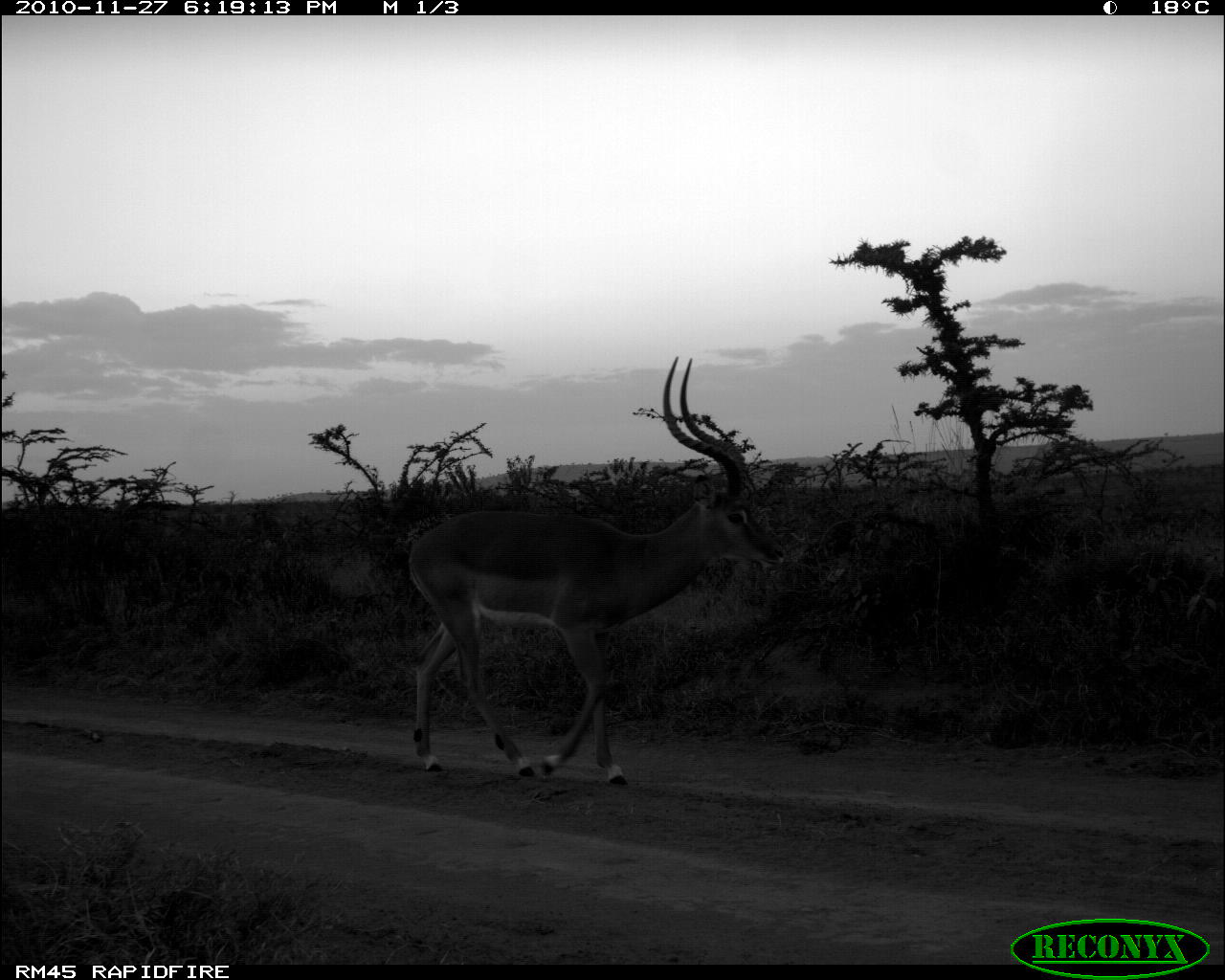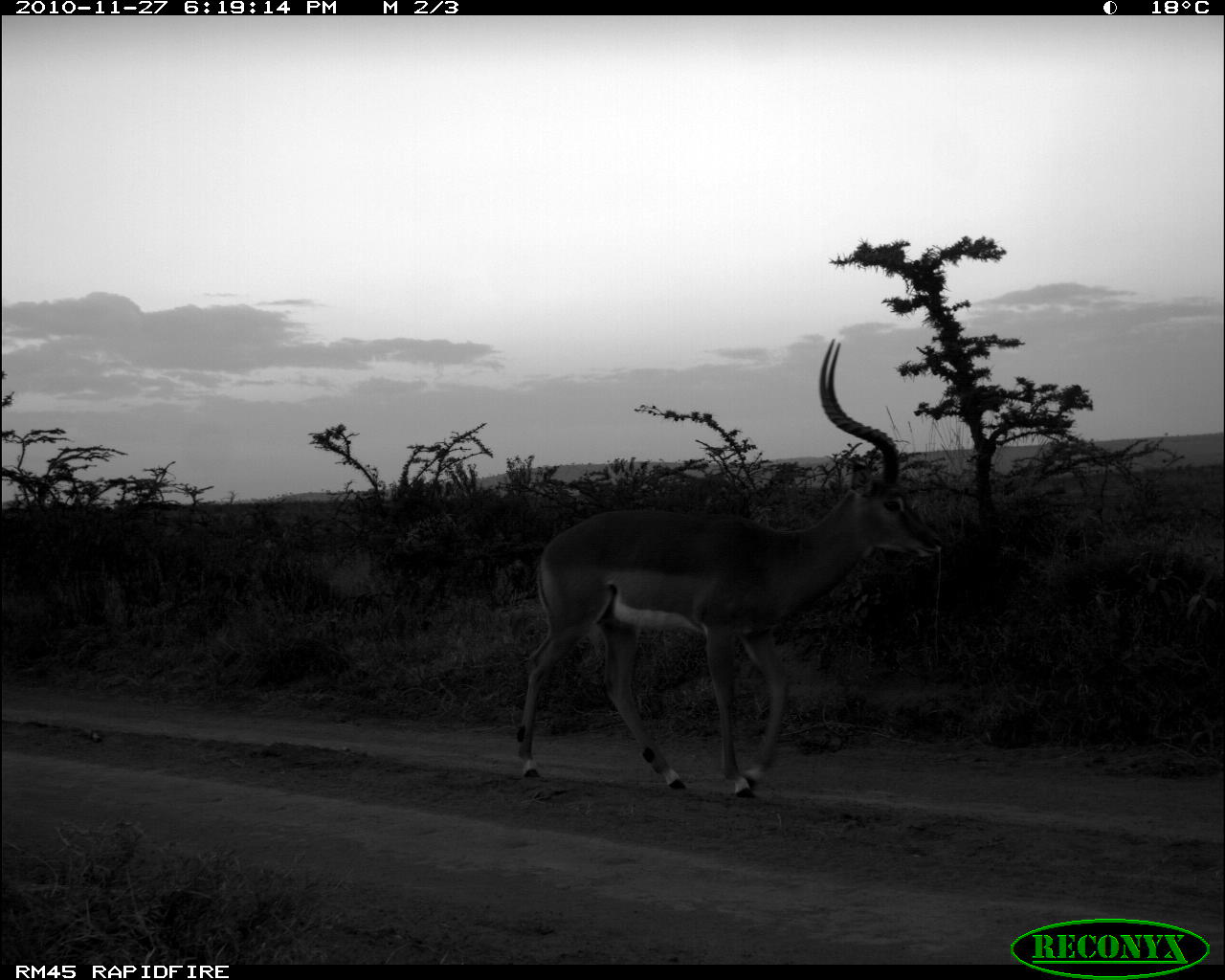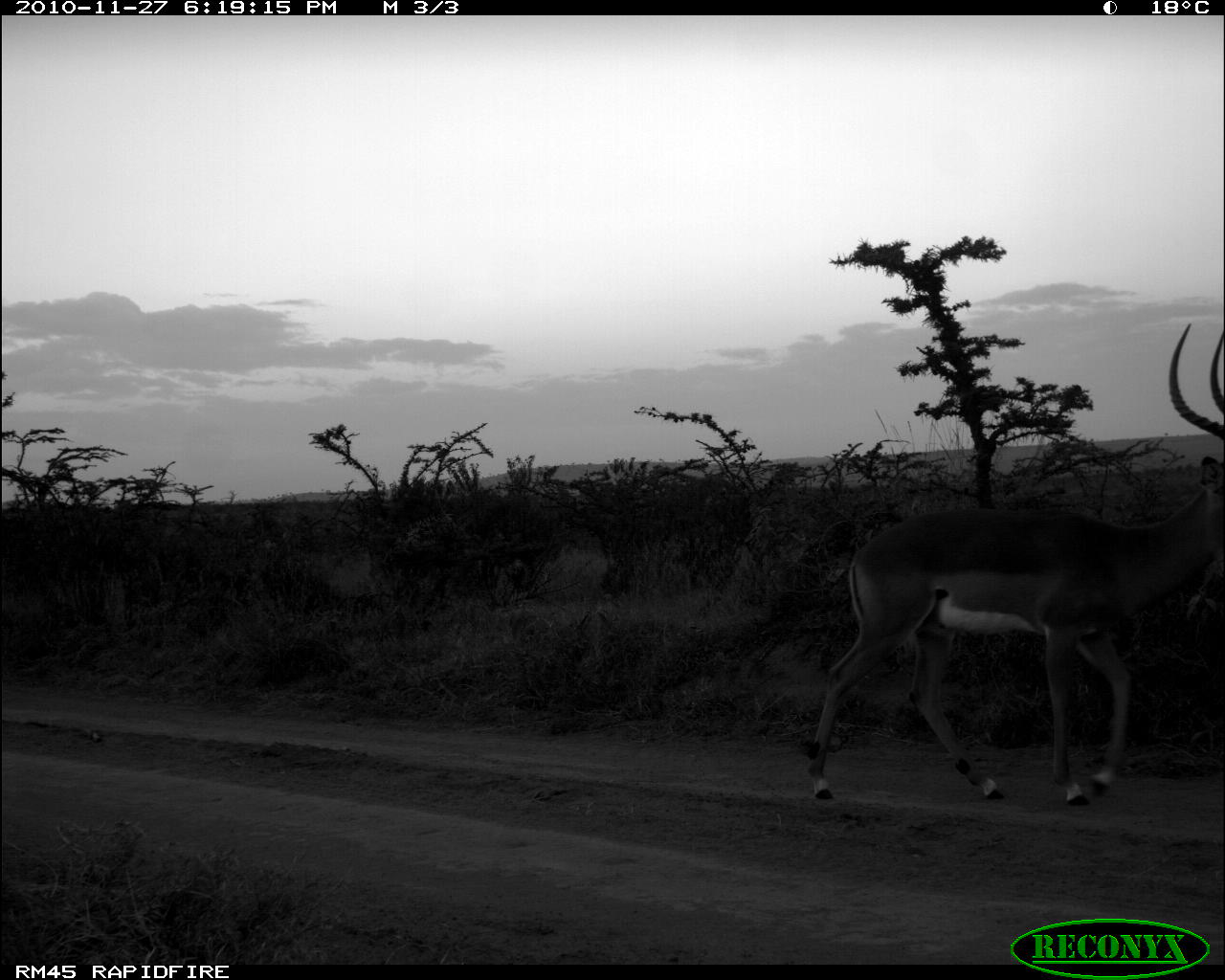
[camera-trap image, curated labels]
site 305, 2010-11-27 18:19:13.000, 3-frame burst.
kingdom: Animalia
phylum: Chordata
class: Mammalia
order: Artiodactyla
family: Bovidae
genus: Aepyceros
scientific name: Aepyceros melampus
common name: impala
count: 1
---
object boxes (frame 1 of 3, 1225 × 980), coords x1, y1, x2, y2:
aepyceros melampus: 405, 349, 789, 789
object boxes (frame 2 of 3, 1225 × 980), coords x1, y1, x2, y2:
aepyceros melampus: 507, 338, 948, 805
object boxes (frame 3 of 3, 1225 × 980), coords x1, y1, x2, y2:
aepyceros melampus: 800, 314, 1224, 811